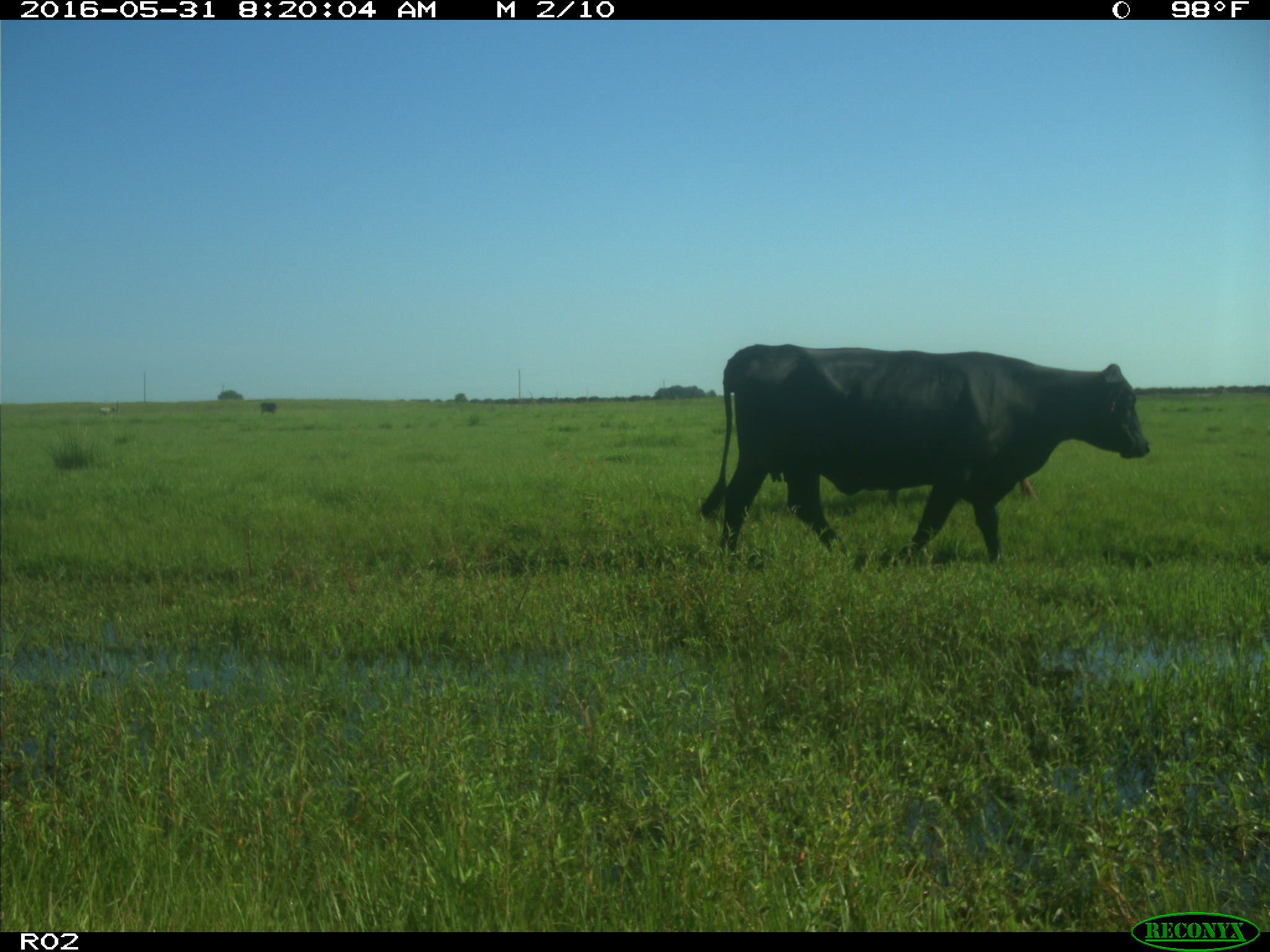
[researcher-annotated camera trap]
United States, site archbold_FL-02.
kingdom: Animalia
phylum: Chordata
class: Mammalia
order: Artiodactyla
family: Bovidae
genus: Bos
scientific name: Bos taurus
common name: domestic cow